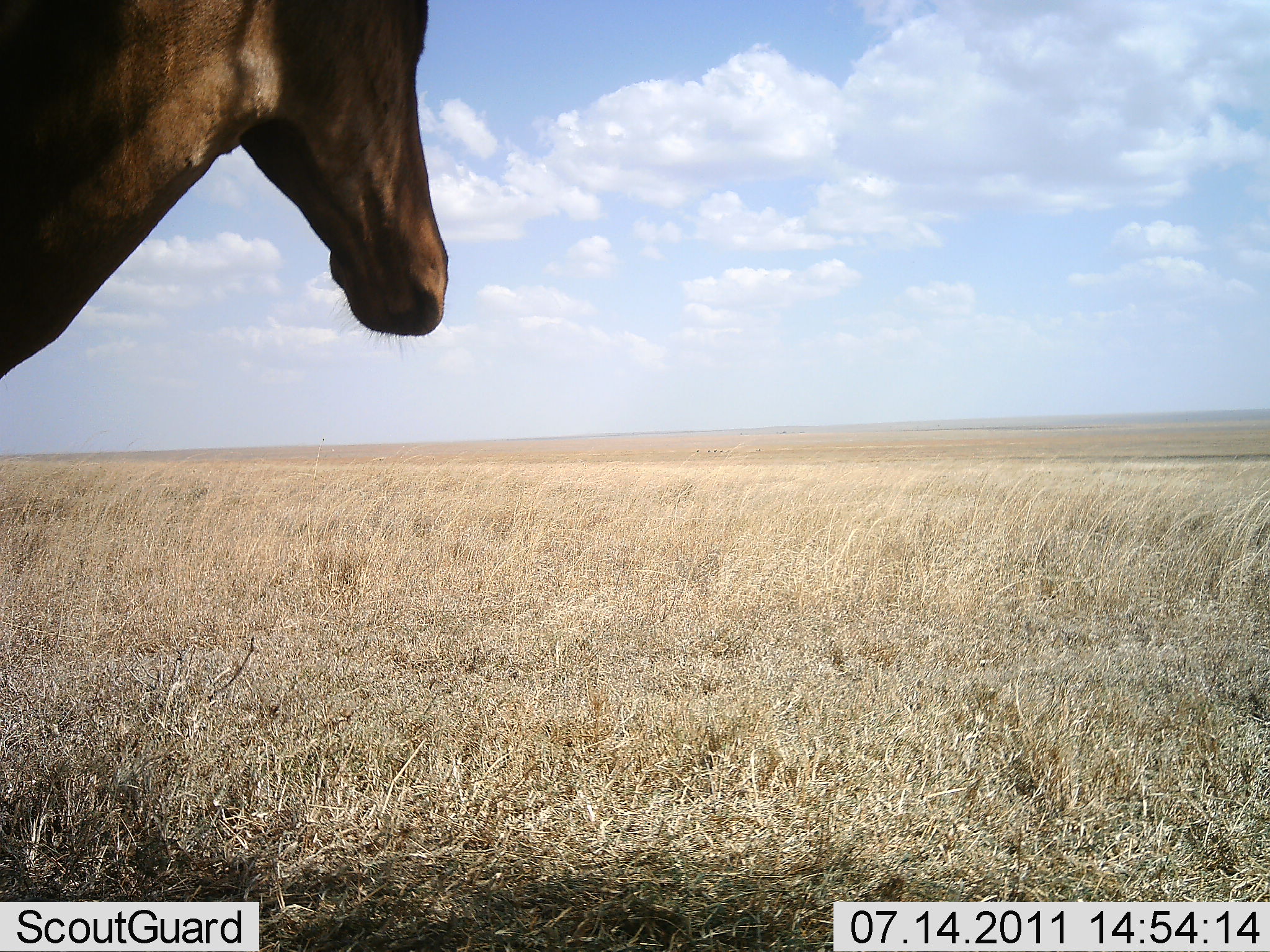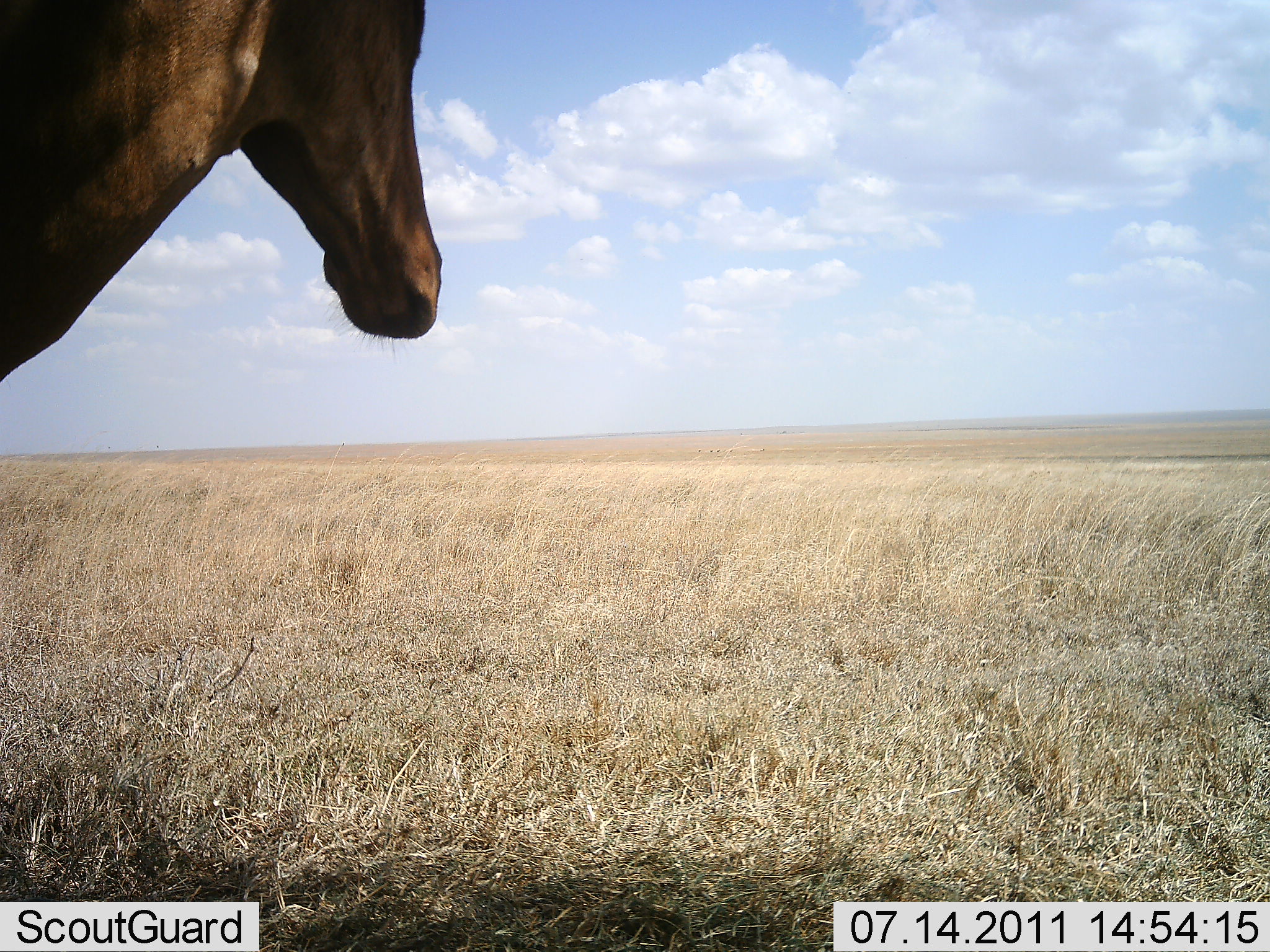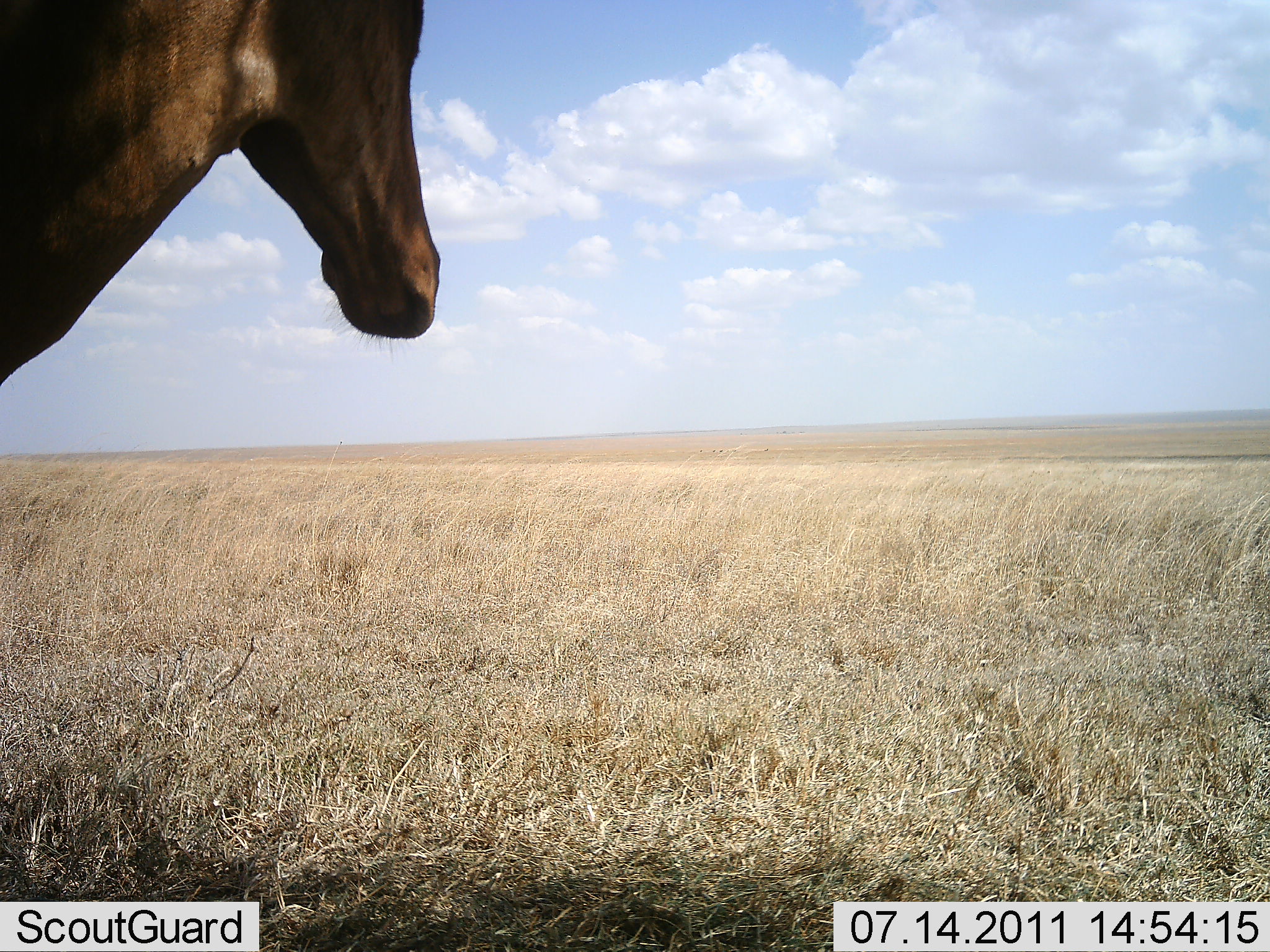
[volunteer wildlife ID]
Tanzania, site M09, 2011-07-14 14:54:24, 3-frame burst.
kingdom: Animalia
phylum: Chordata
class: Mammalia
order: Artiodactyla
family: Bovidae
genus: Alcelaphus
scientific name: Alcelaphus buselaphus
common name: hartebeest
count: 1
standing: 100%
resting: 25%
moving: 0%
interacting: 0%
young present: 0%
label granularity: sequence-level